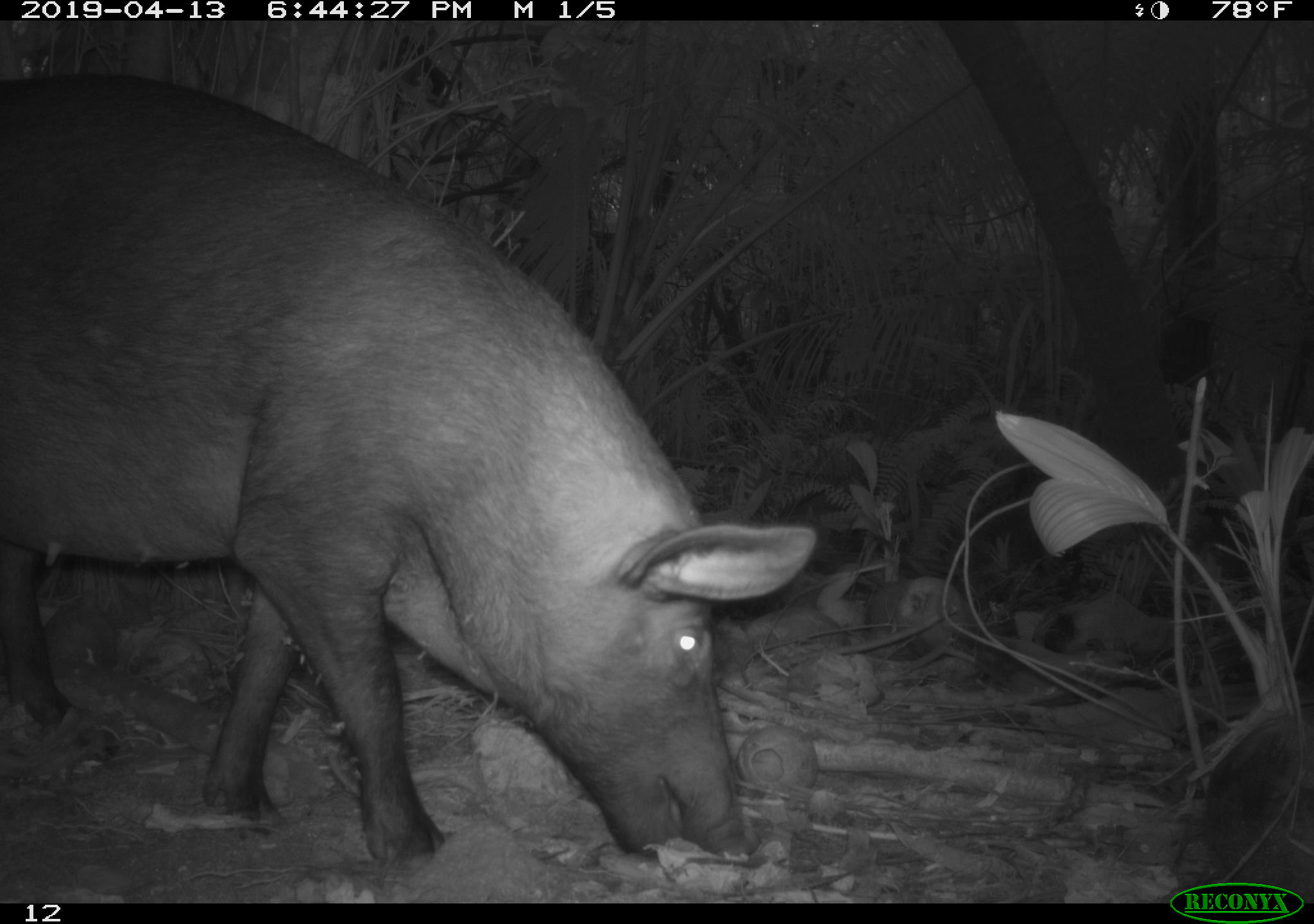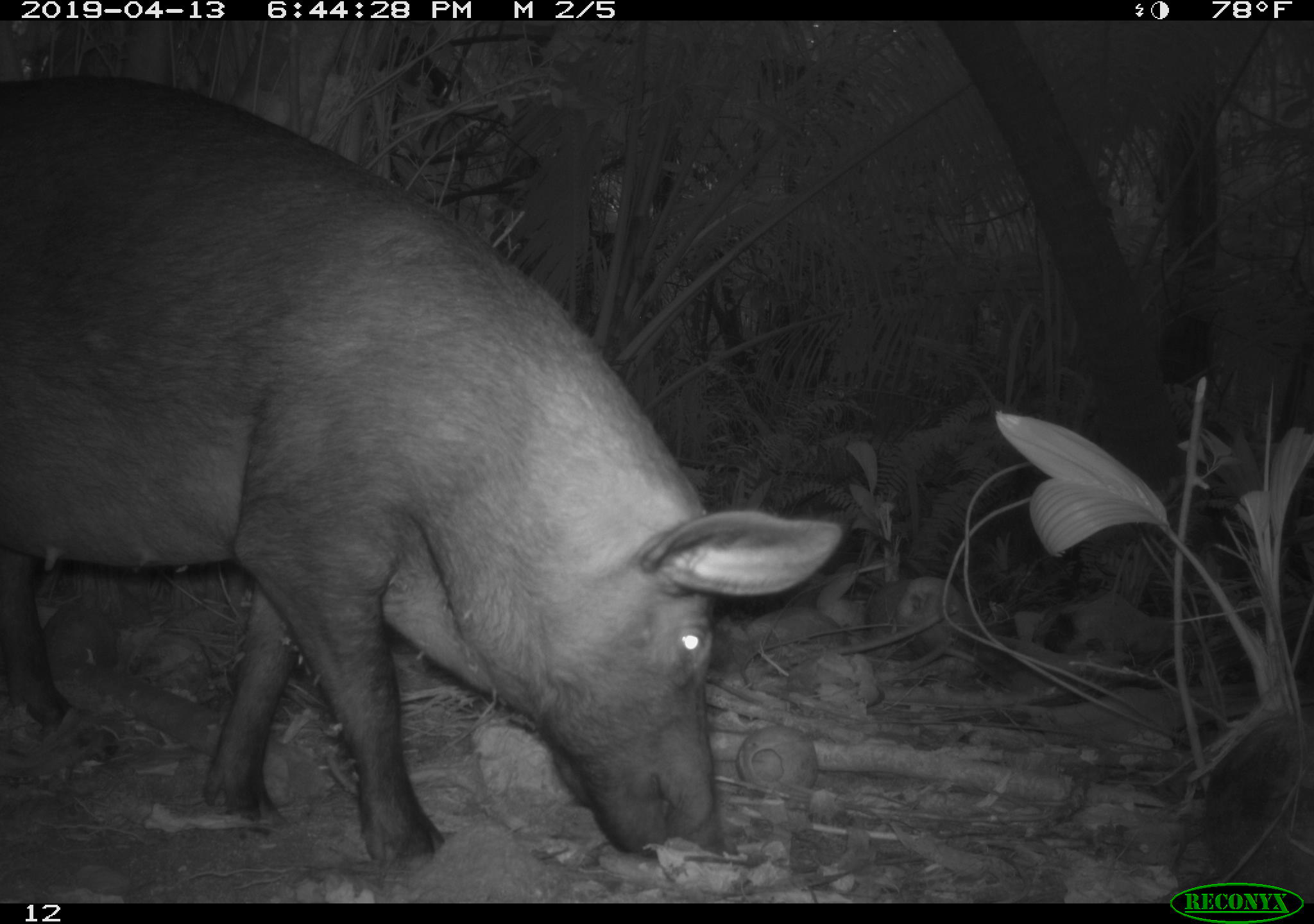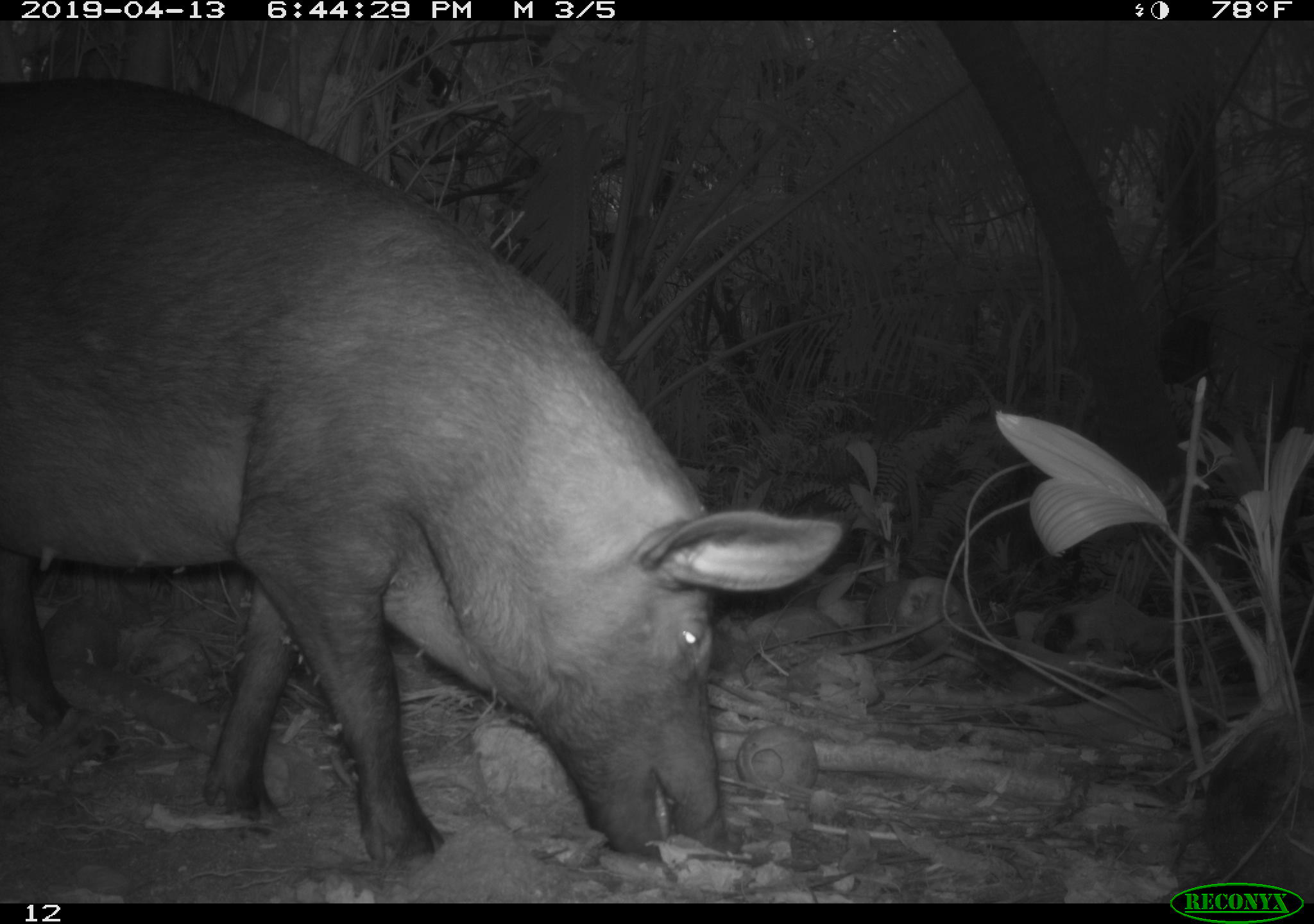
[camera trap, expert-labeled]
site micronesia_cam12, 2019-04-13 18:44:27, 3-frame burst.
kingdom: Animalia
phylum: Chordata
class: Mammalia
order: Artiodactyla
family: Suidae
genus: Sus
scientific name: Sus scrofa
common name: pig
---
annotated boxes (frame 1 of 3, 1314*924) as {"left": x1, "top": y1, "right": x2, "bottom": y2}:
pig: {"left": 2, "top": 69, "right": 810, "bottom": 853}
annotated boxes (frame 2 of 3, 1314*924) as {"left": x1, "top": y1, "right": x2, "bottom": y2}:
pig: {"left": 0, "top": 77, "right": 848, "bottom": 868}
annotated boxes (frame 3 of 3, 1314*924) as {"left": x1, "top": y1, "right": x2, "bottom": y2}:
pig: {"left": 0, "top": 72, "right": 845, "bottom": 866}